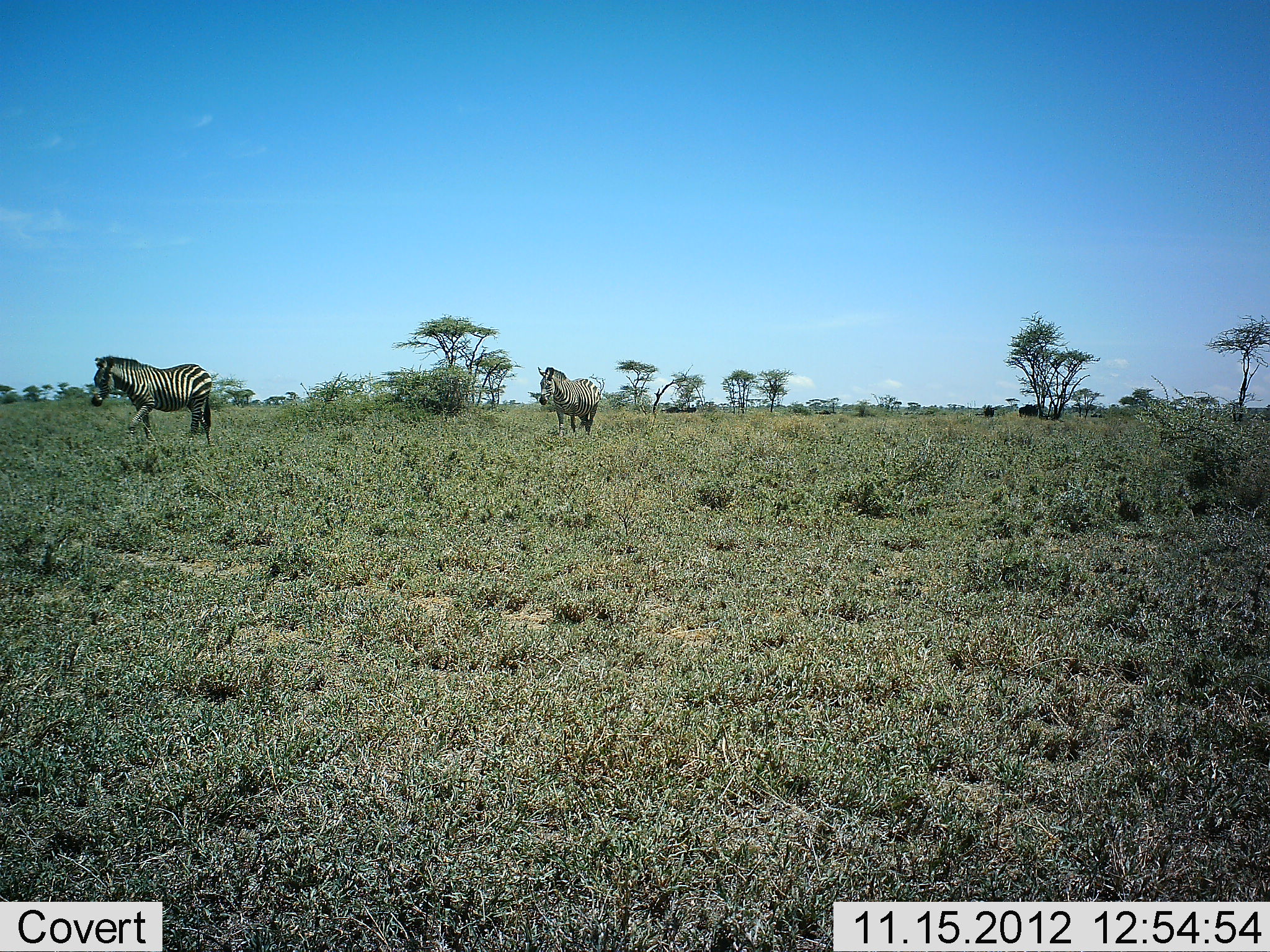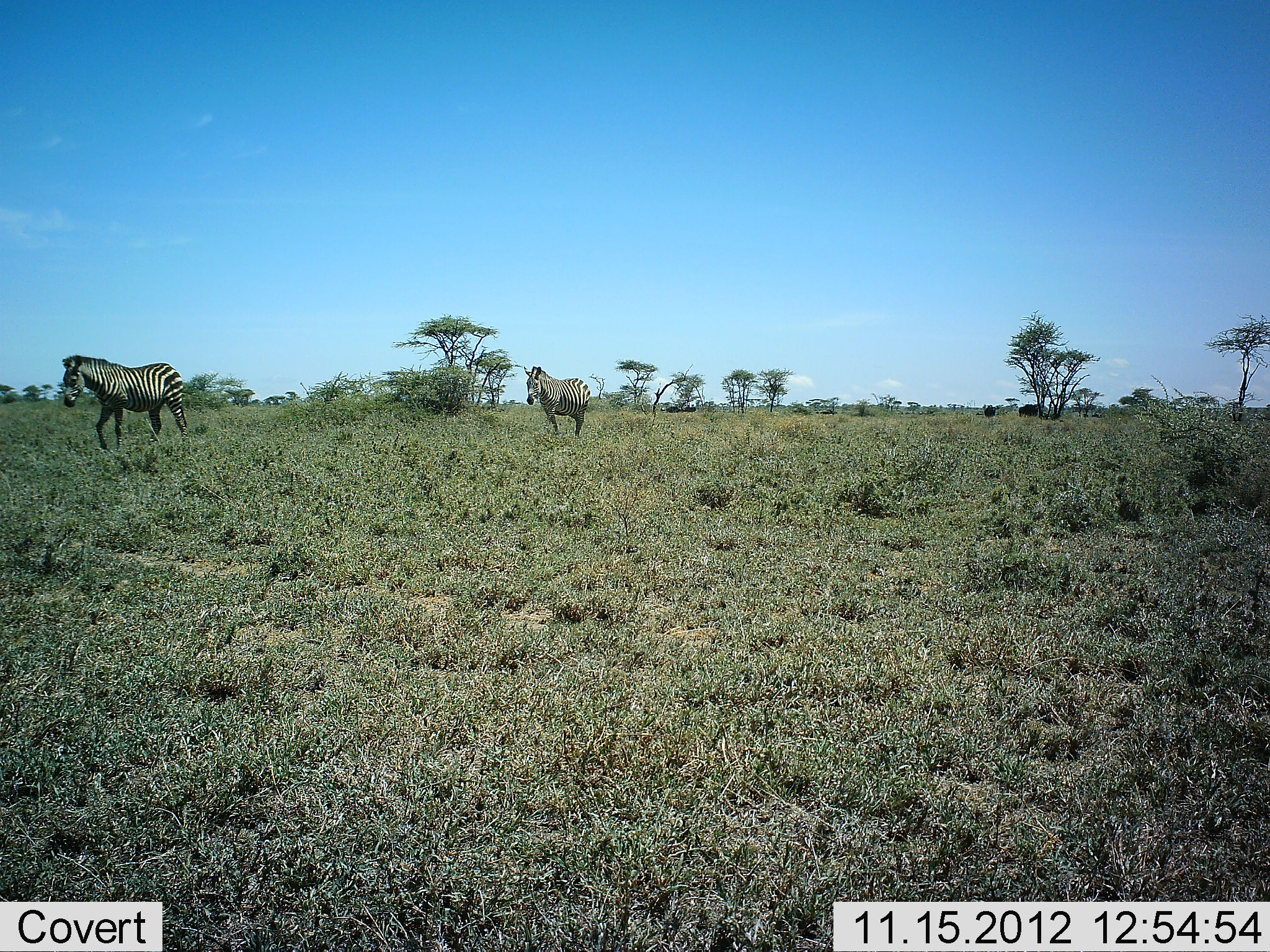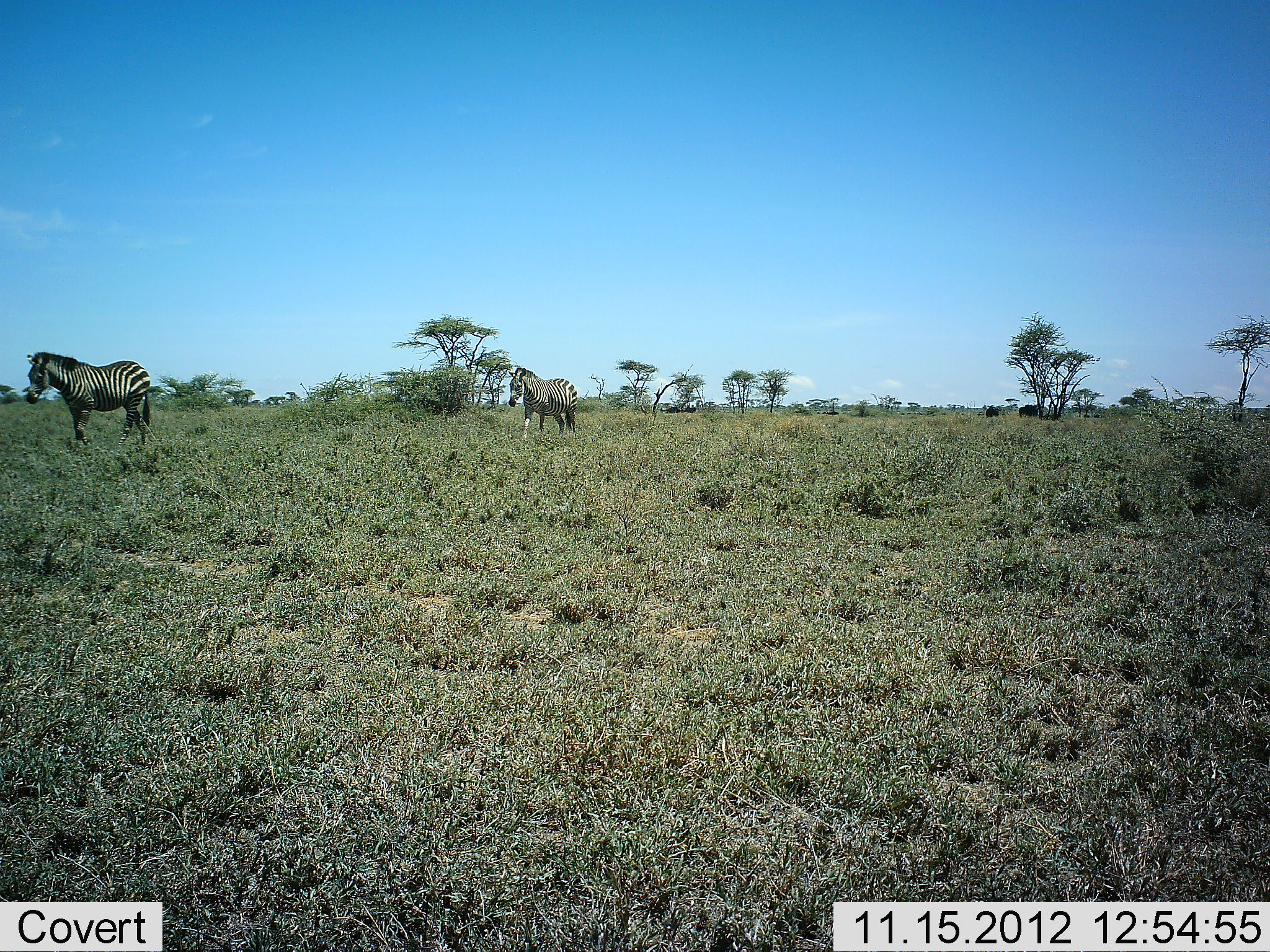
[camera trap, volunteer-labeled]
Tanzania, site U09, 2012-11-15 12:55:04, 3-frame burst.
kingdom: Animalia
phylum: Chordata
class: Mammalia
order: Perissodactyla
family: Equidae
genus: Equus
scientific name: Equus quagga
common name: plains zebra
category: zebra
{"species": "zebra (plains zebra) (Equus quagga)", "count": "2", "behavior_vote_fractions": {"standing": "0%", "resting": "0%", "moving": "100%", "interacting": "0%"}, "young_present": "0%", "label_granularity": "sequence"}